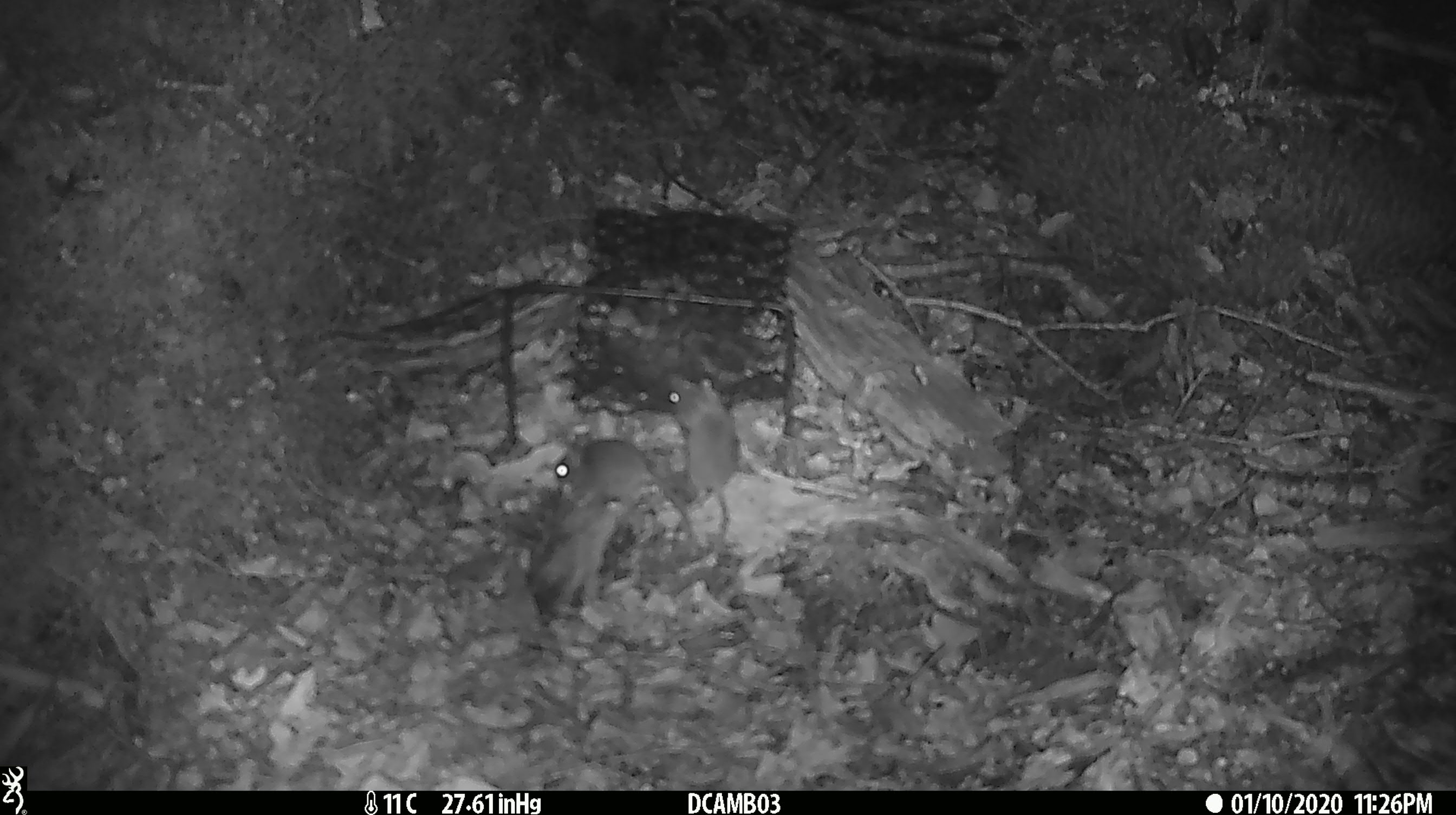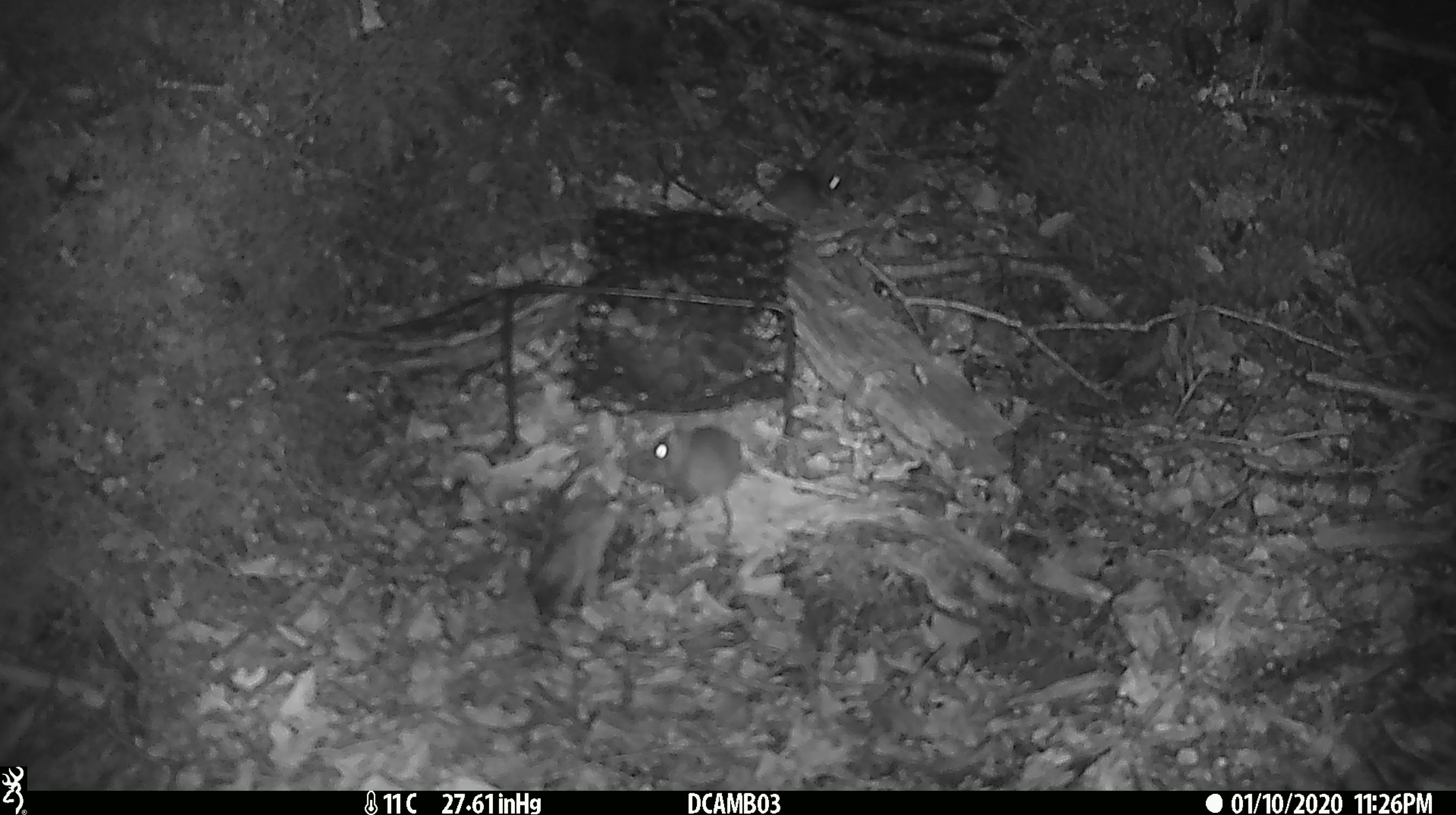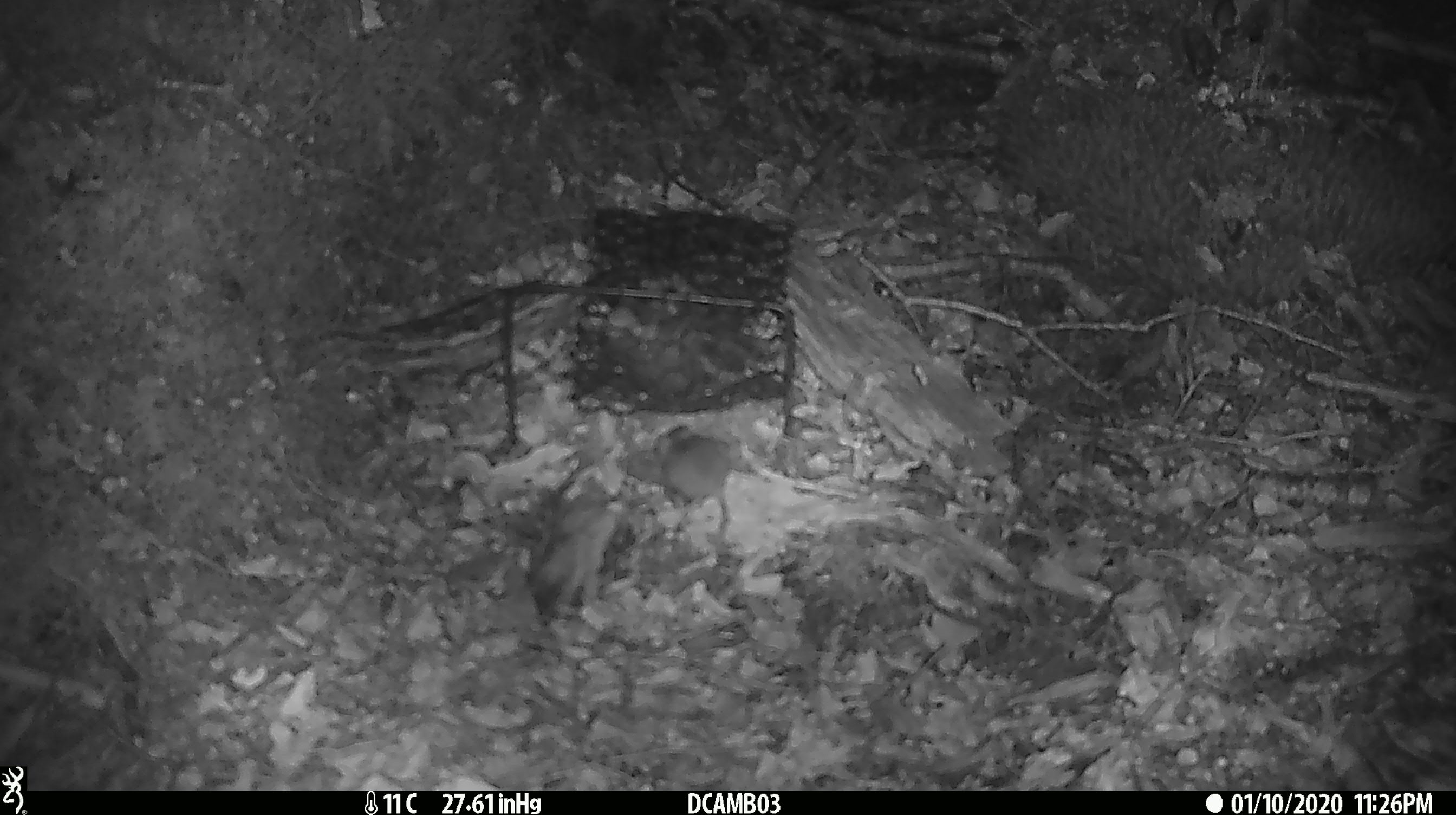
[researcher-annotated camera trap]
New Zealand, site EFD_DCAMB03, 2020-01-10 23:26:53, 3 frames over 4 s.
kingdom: Animalia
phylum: Chordata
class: Mammalia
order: Rodentia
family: Muridae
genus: Mus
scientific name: Mus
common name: mouse